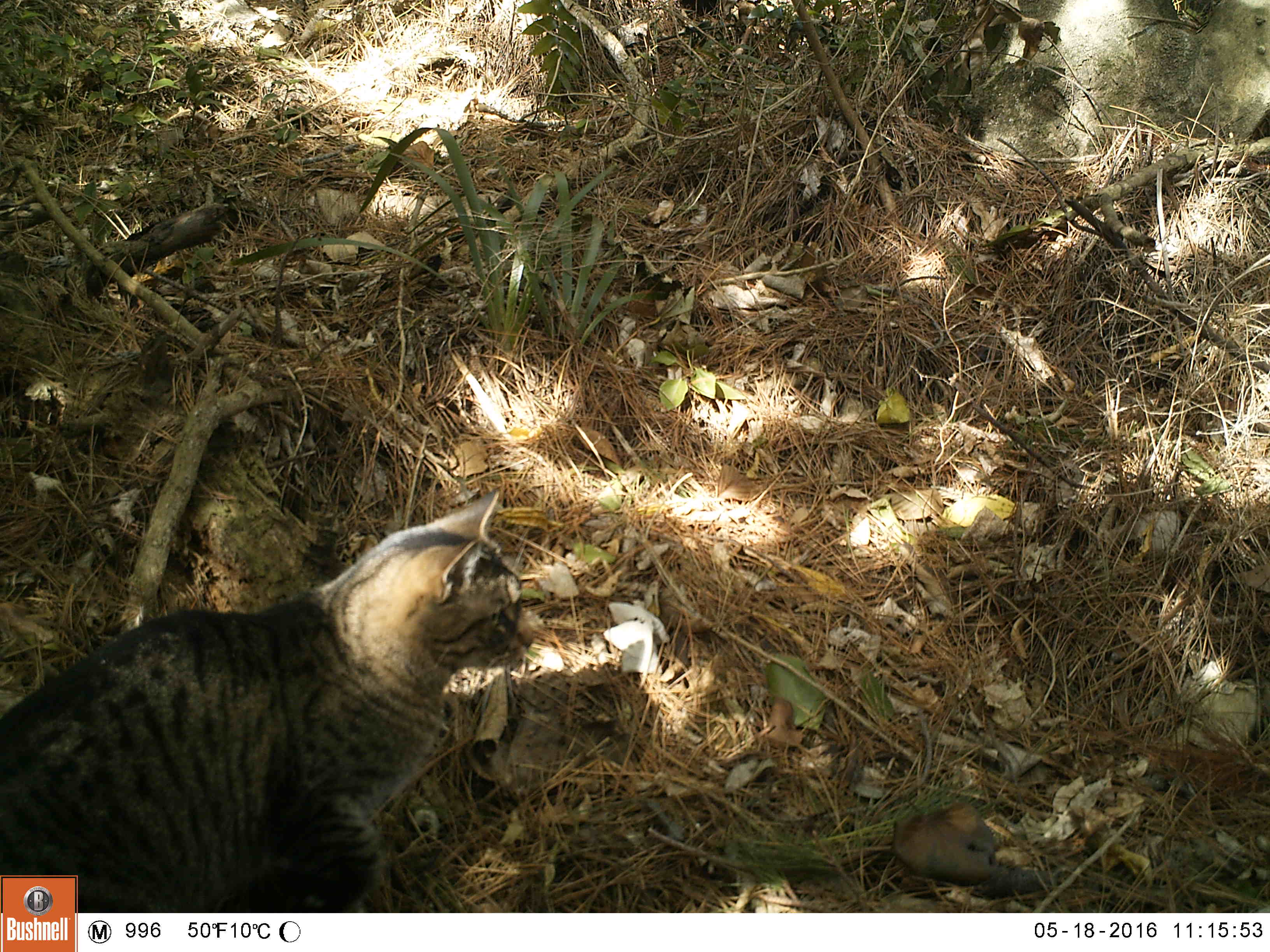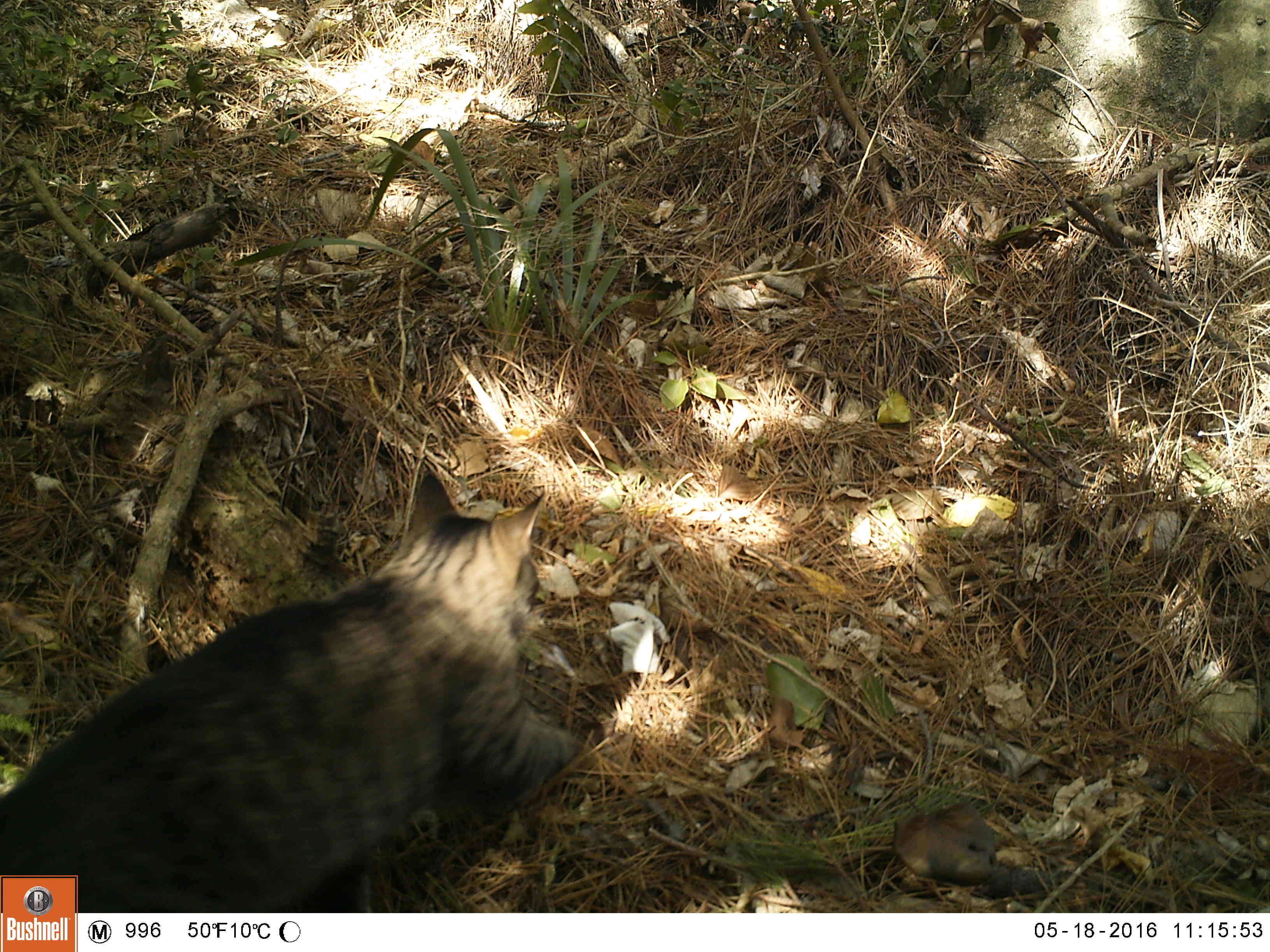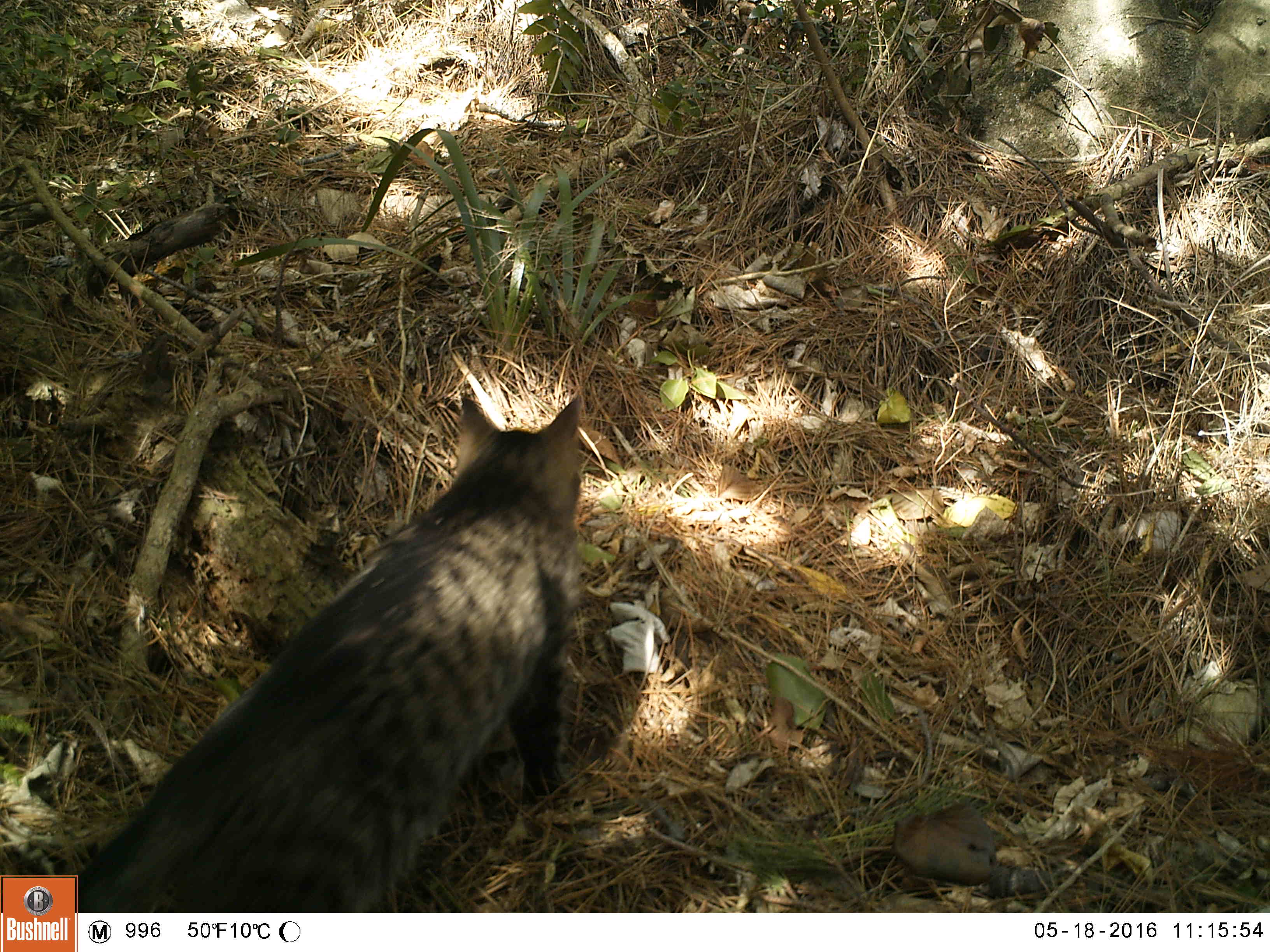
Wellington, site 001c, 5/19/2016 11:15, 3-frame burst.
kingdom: Animalia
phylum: Chordata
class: Mammalia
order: Carnivora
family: Felidae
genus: Felis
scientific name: Felis catus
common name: cat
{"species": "cat (Felis catus)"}